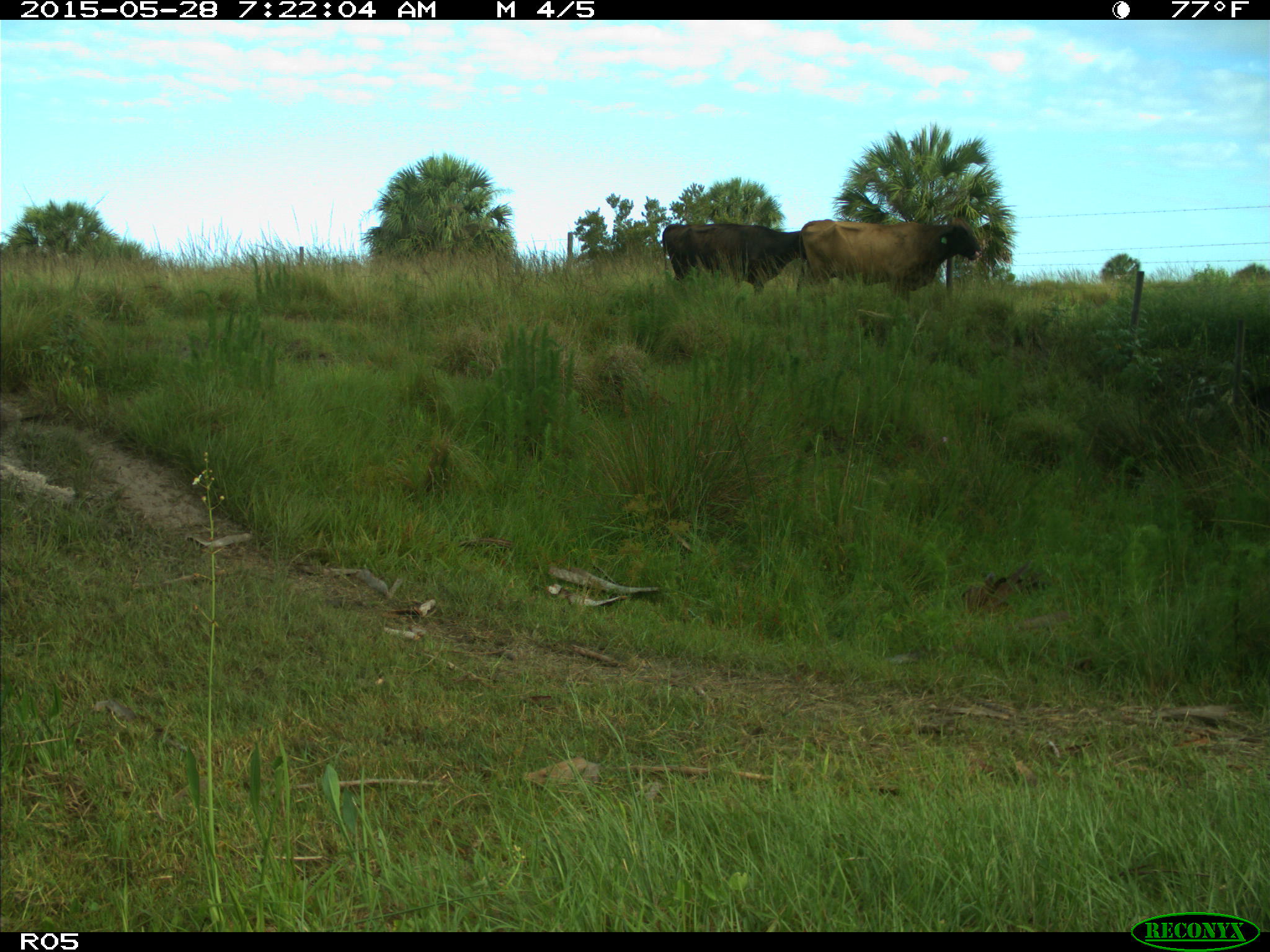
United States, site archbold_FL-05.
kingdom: Animalia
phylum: Chordata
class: Mammalia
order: Artiodactyla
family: Bovidae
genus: Bos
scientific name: Bos taurus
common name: domestic cow